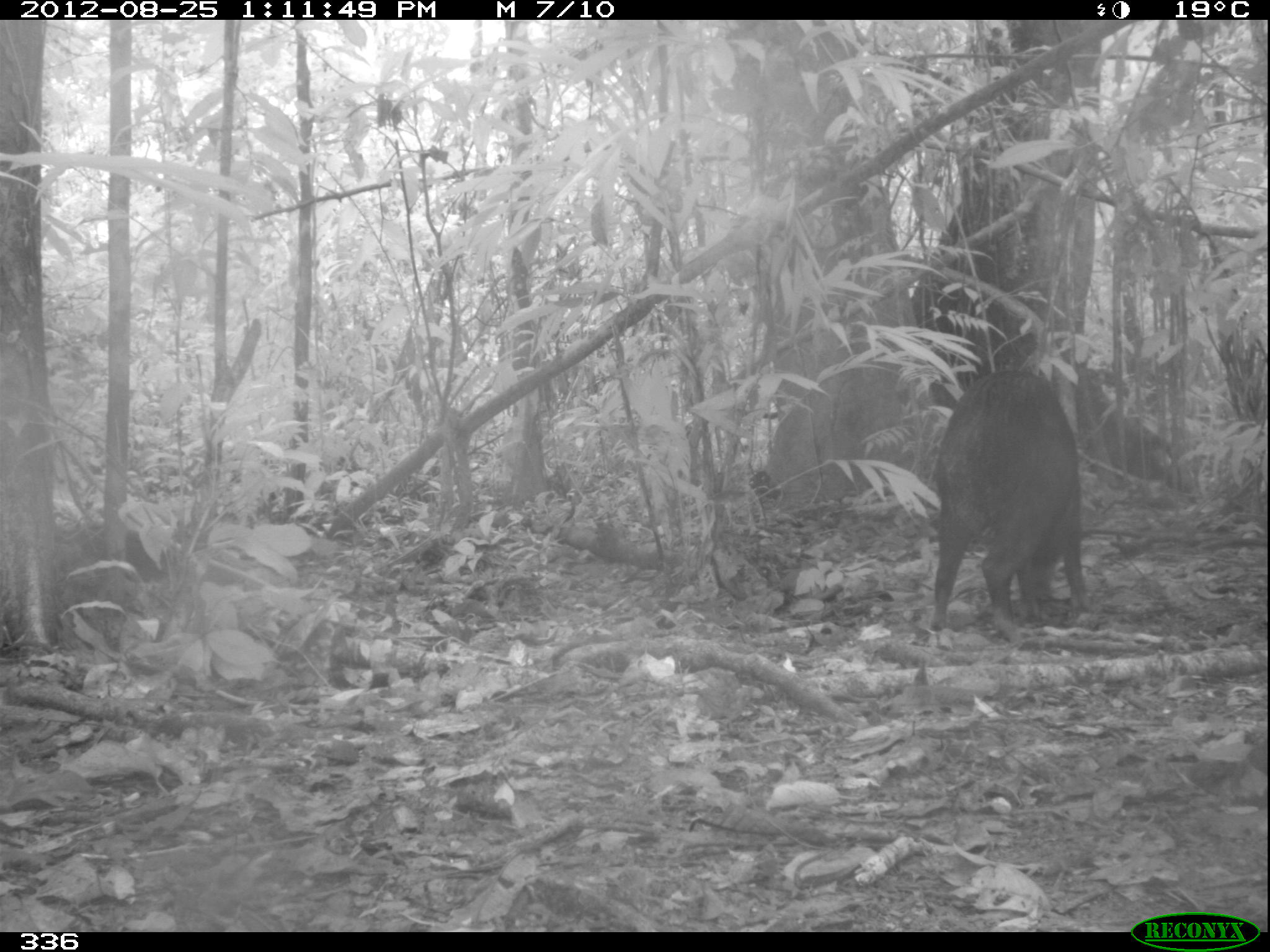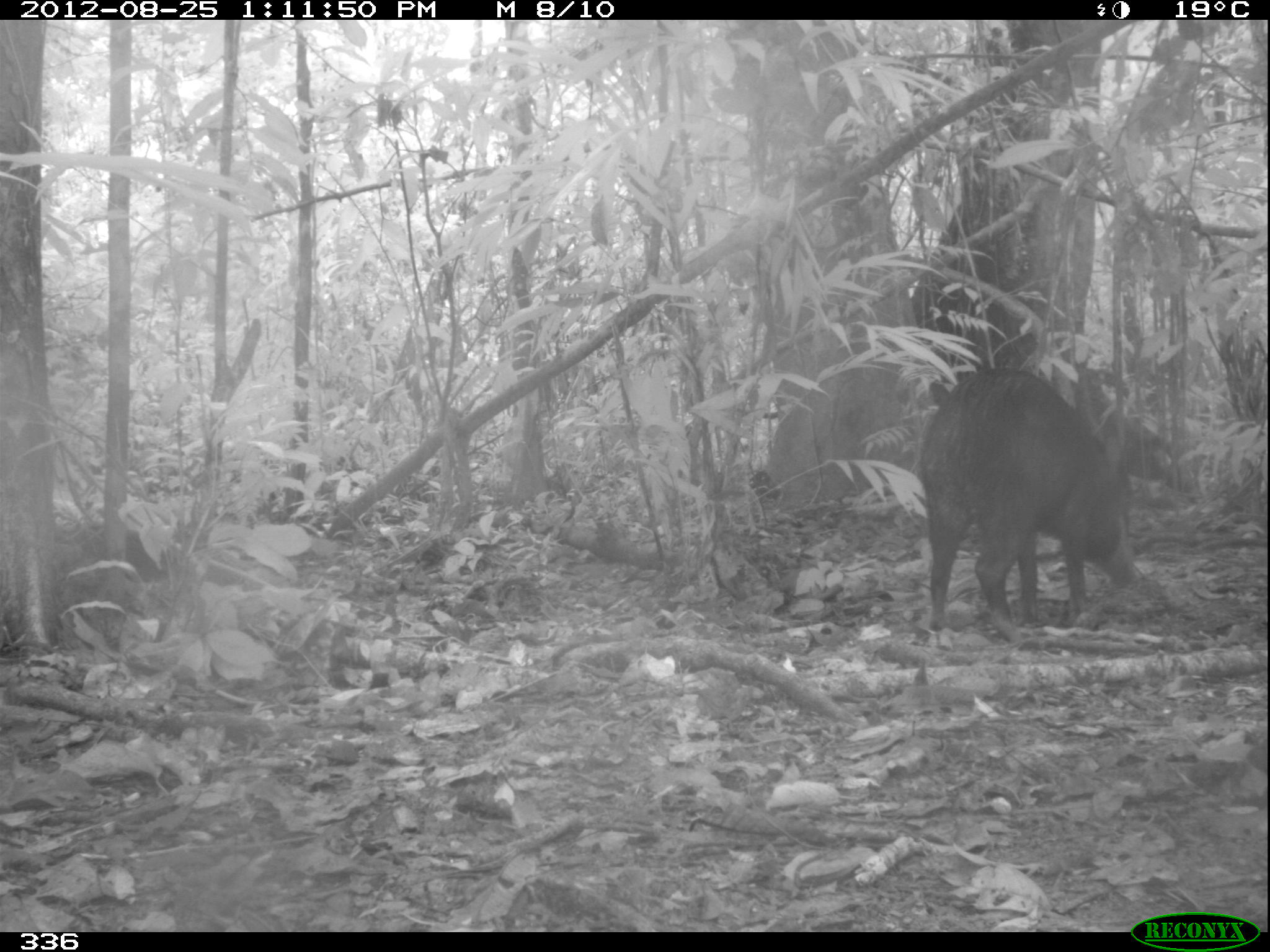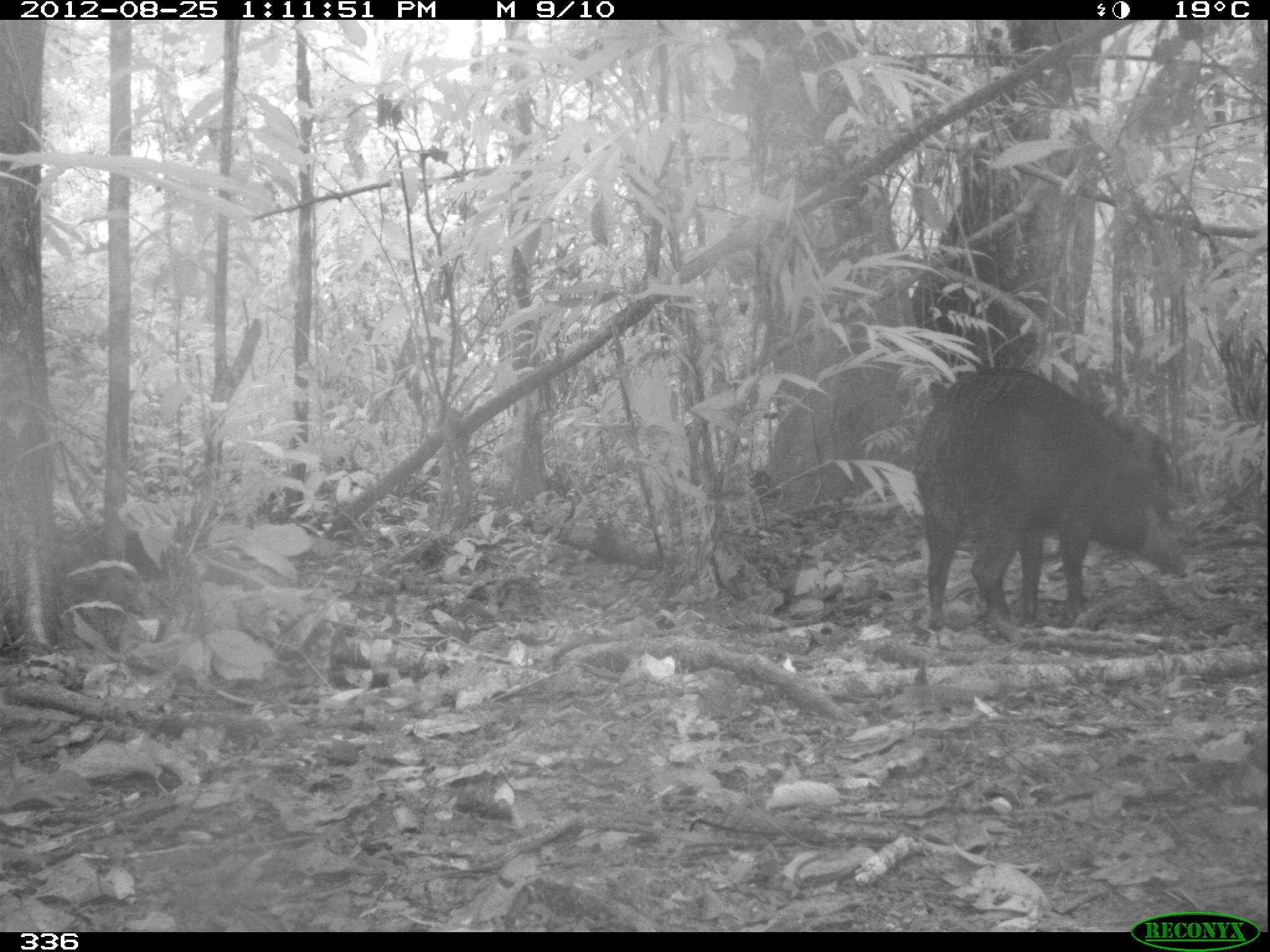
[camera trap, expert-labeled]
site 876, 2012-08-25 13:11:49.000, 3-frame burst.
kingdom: Animalia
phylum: Chordata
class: Mammalia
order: Artiodactyla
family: Tayassuidae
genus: Tayassu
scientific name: Tayassu pecari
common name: white-lipped peccary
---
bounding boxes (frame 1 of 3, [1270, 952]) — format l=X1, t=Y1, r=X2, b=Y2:
tayassu pecari: l=925, t=365, r=1093, b=647; l=1076, t=364, r=1183, b=486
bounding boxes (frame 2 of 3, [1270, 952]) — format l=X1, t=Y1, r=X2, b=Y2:
tayassu pecari: l=914, t=362, r=1139, b=646; l=1076, t=363, r=1196, b=494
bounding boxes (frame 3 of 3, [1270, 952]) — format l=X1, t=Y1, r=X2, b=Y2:
tayassu pecari: l=912, t=363, r=1188, b=645